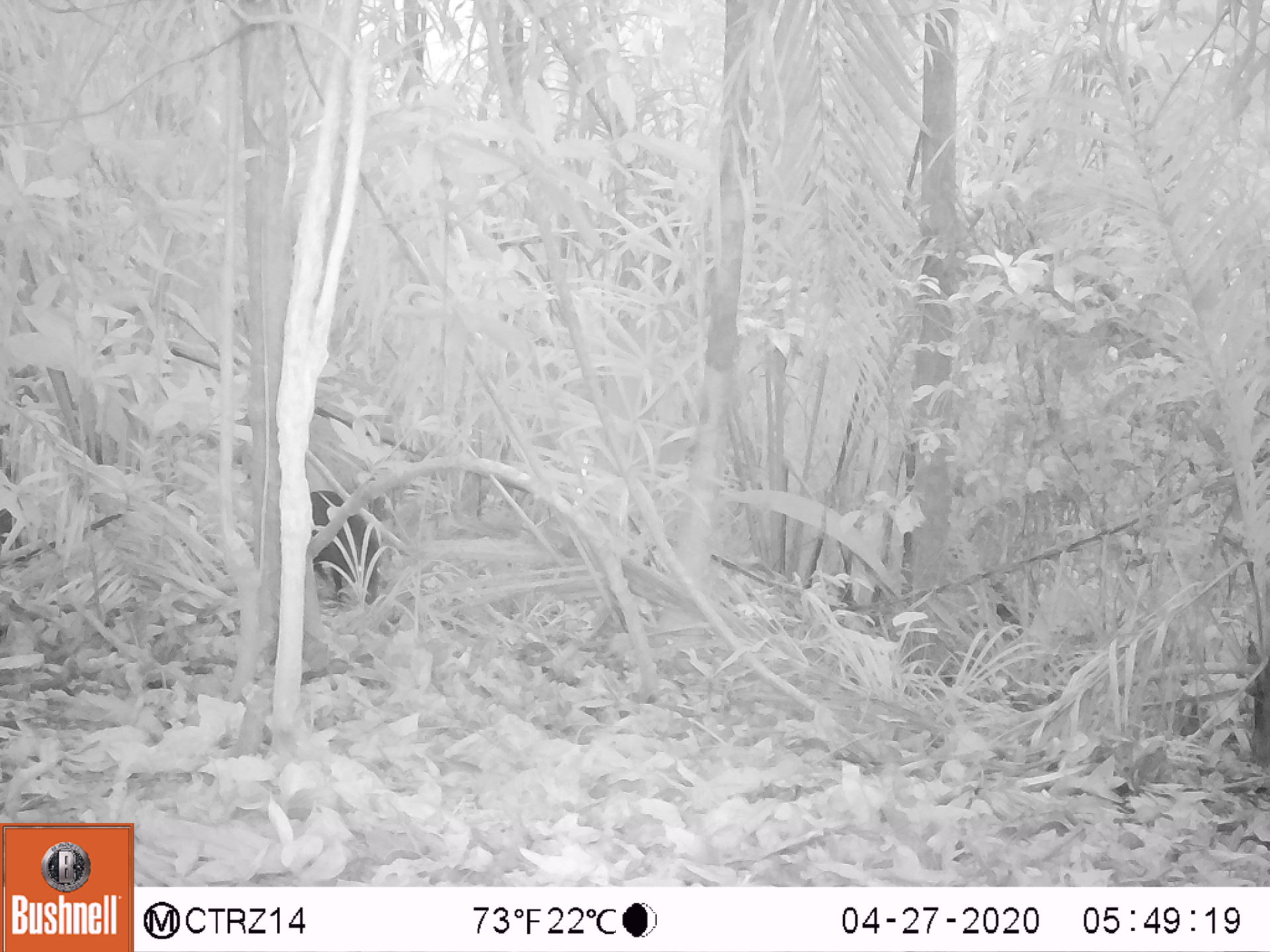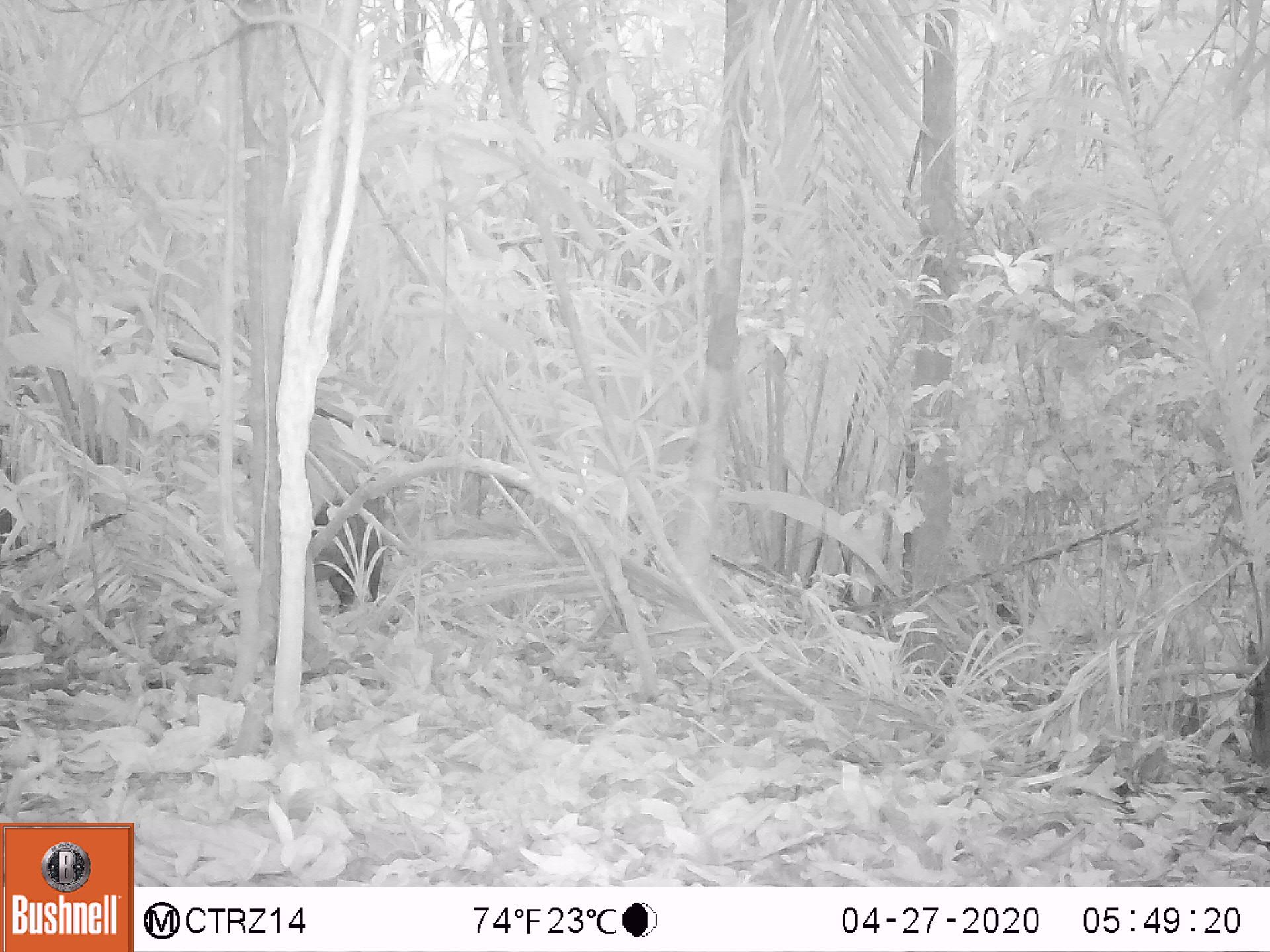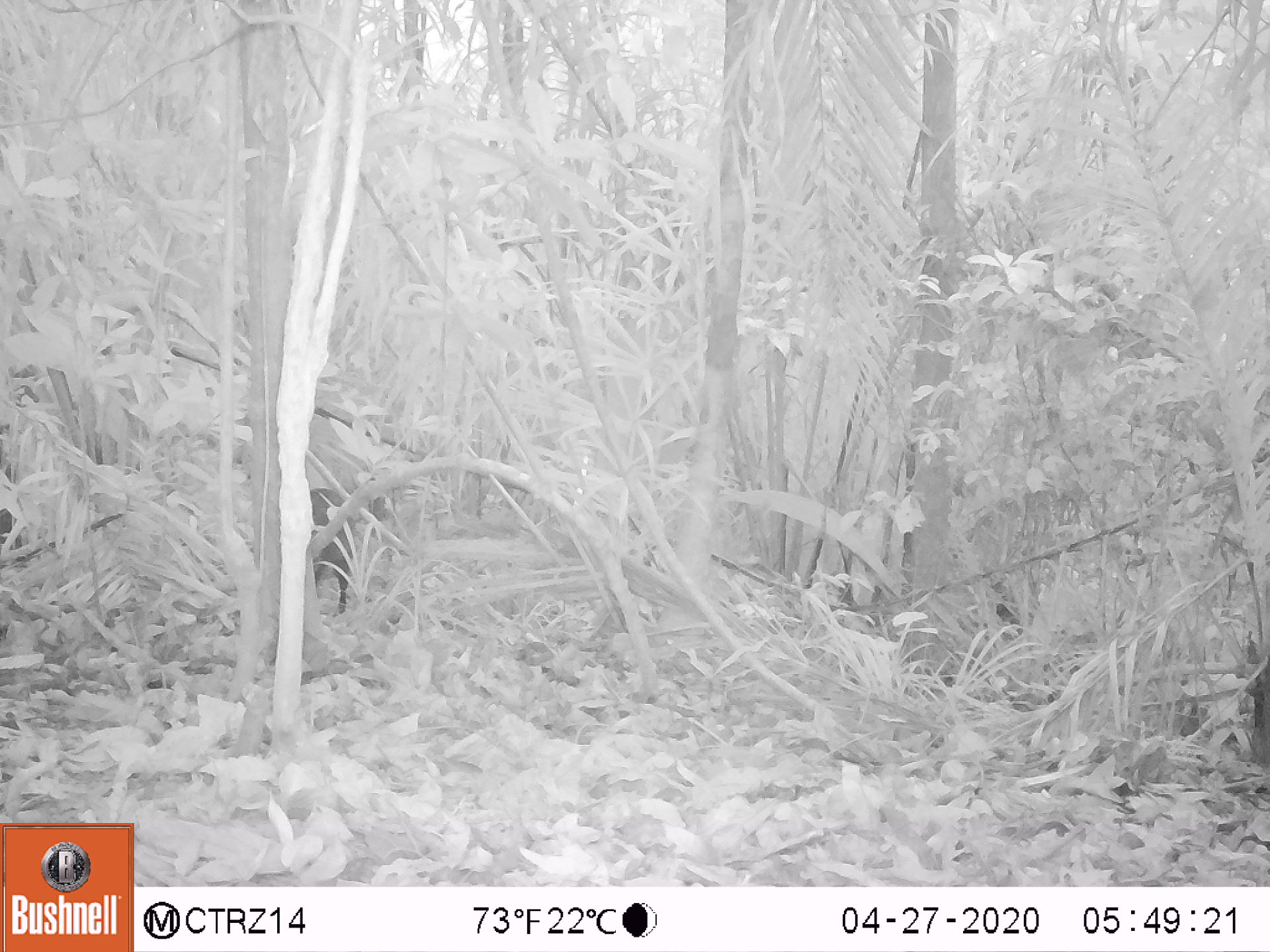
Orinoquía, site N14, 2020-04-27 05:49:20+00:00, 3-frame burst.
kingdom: Animalia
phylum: Chordata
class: Mammalia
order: Artiodactyla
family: Tayassuidae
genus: Pecari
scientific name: Pecari tajacu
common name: collared peccary